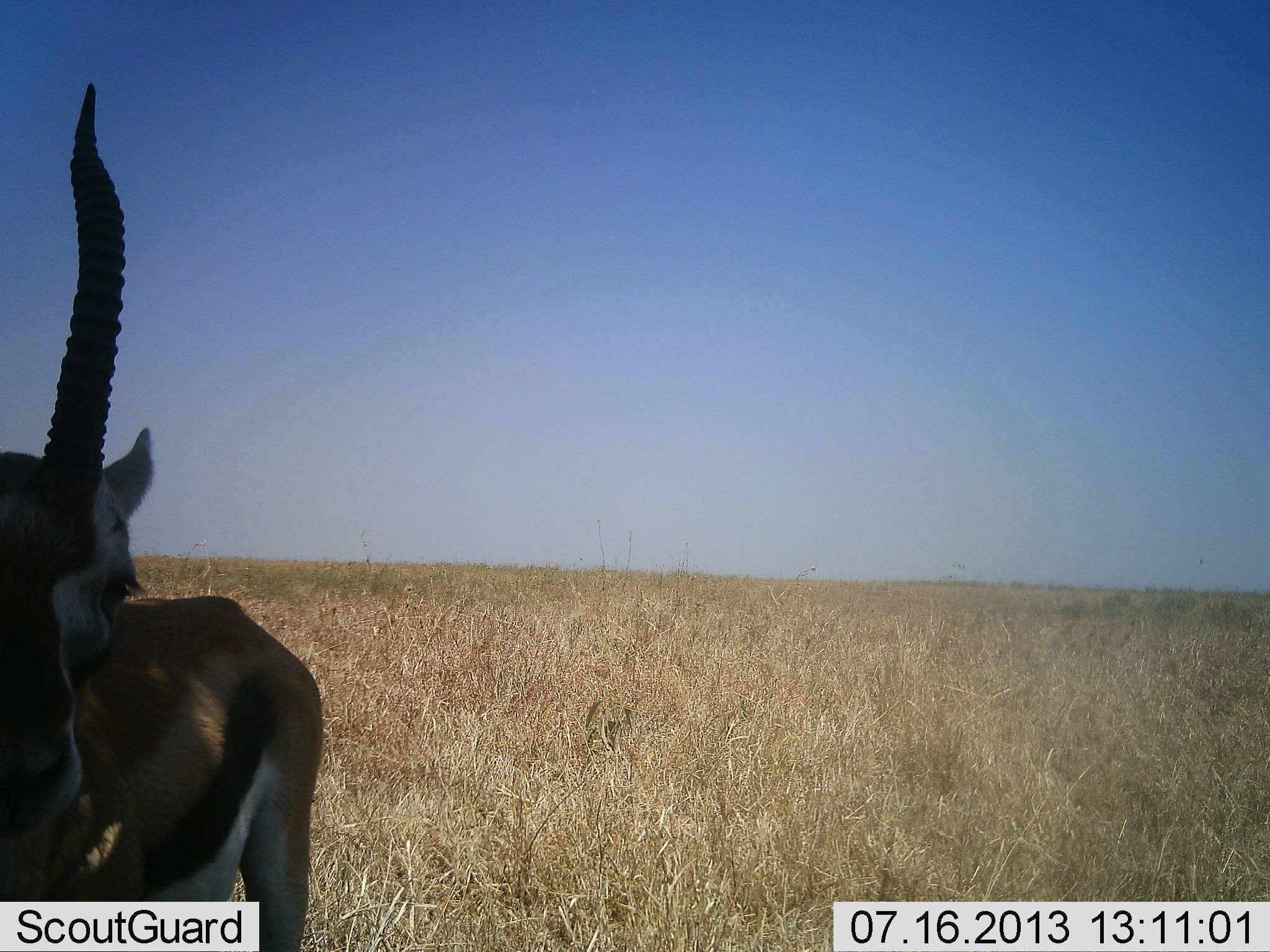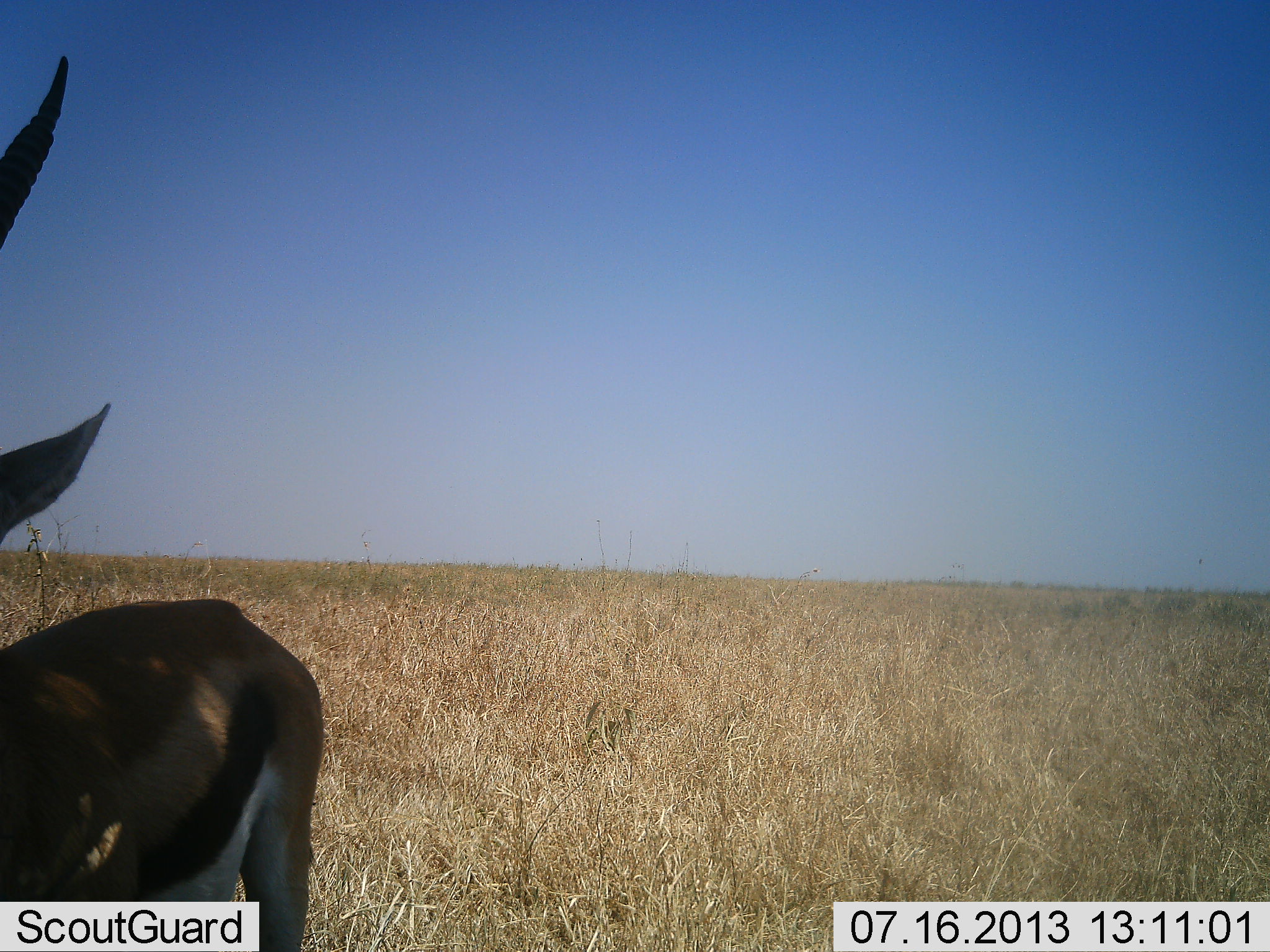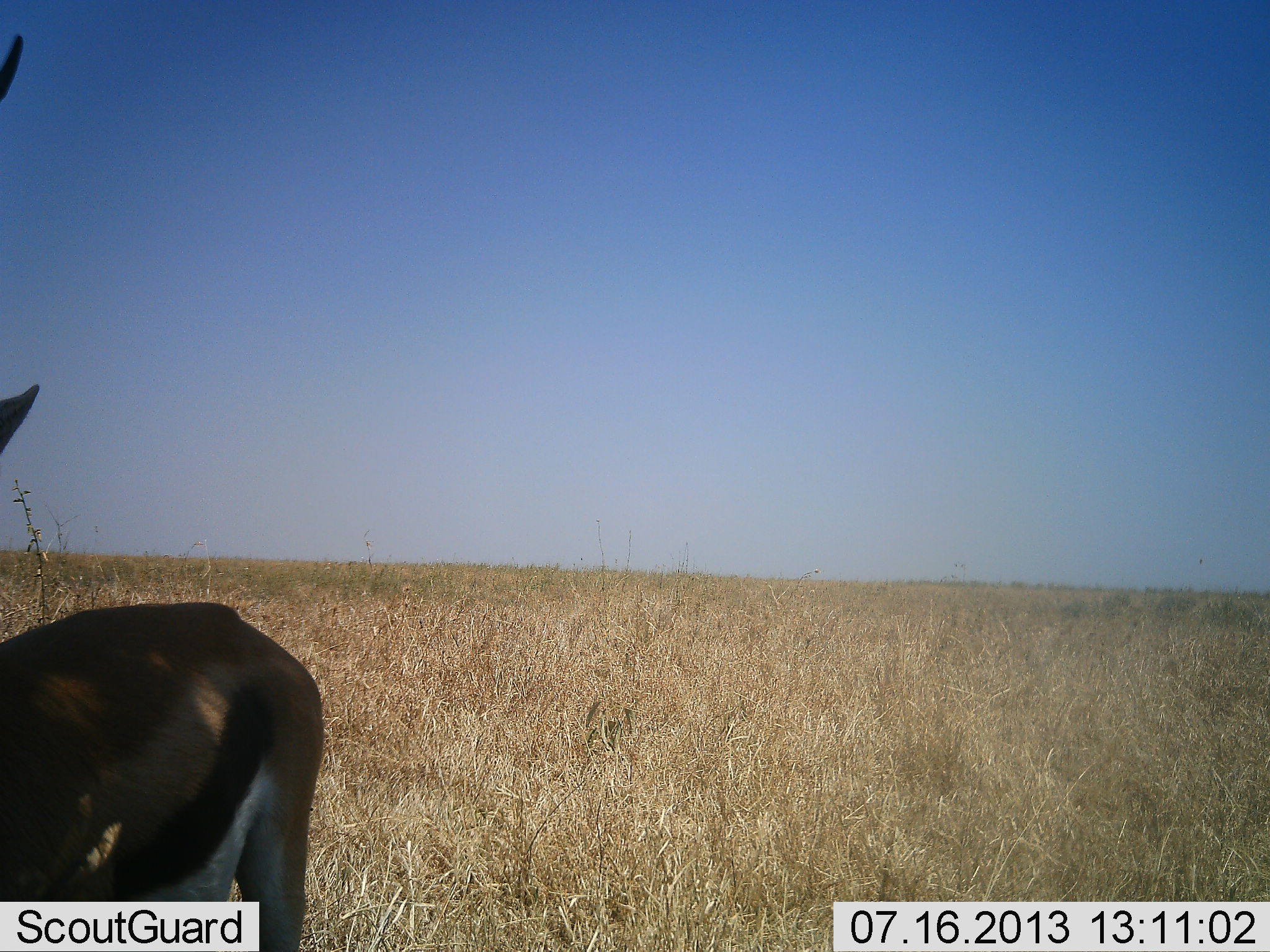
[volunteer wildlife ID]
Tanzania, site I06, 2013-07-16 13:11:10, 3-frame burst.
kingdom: Animalia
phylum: Chordata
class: Mammalia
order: Artiodactyla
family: Bovidae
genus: Eudorcas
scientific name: Eudorcas thomsonii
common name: thomson's gazelle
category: gazellethomsons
Gazellethomsons (thomson's gazelle) (Eudorcas thomsonii), count 1. Behavior (volunteer vote fractions): standing 91%, resting 0%, moving 5%, interacting 0%. Young present (vote fraction): 0%. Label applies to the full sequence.